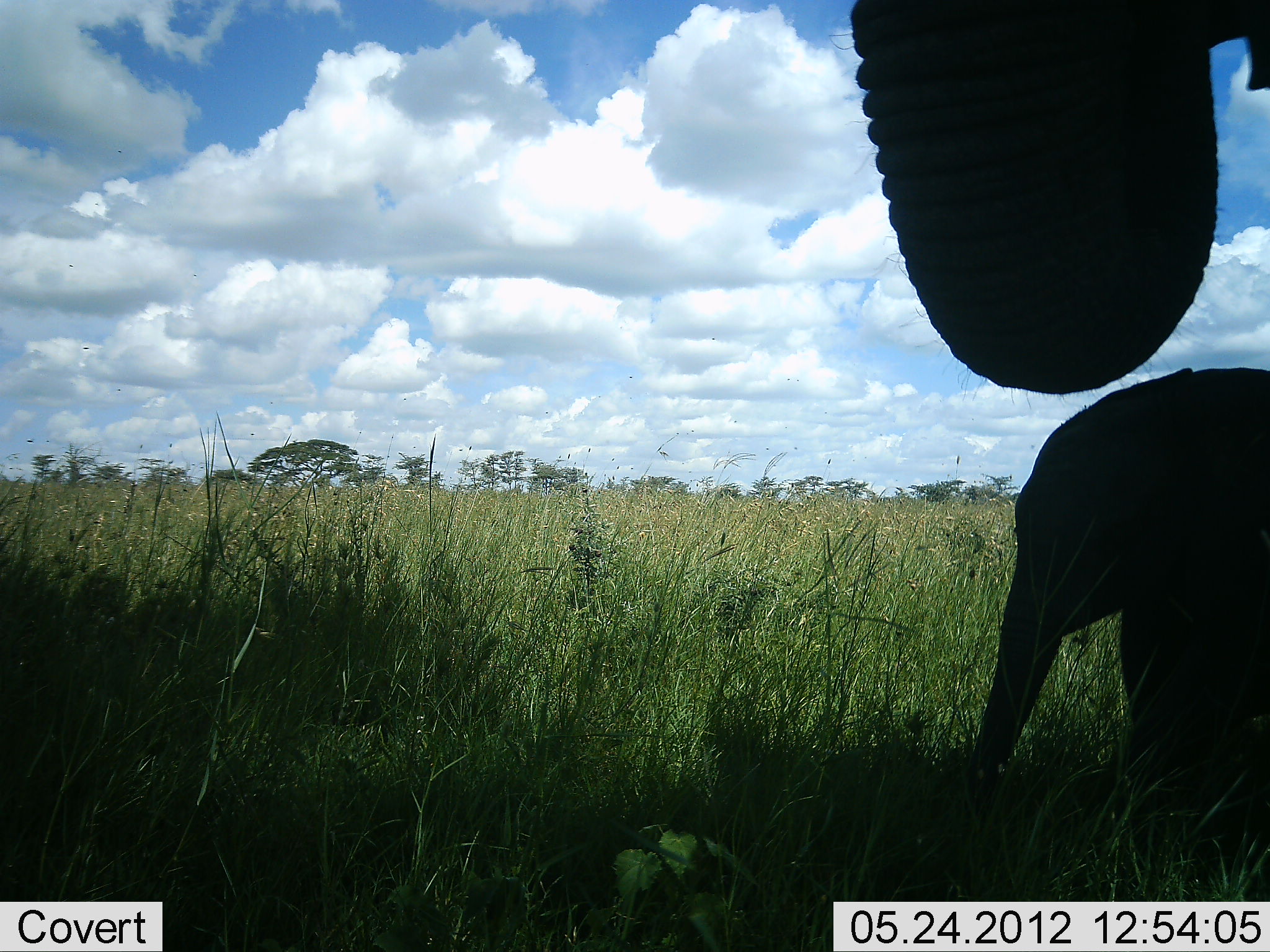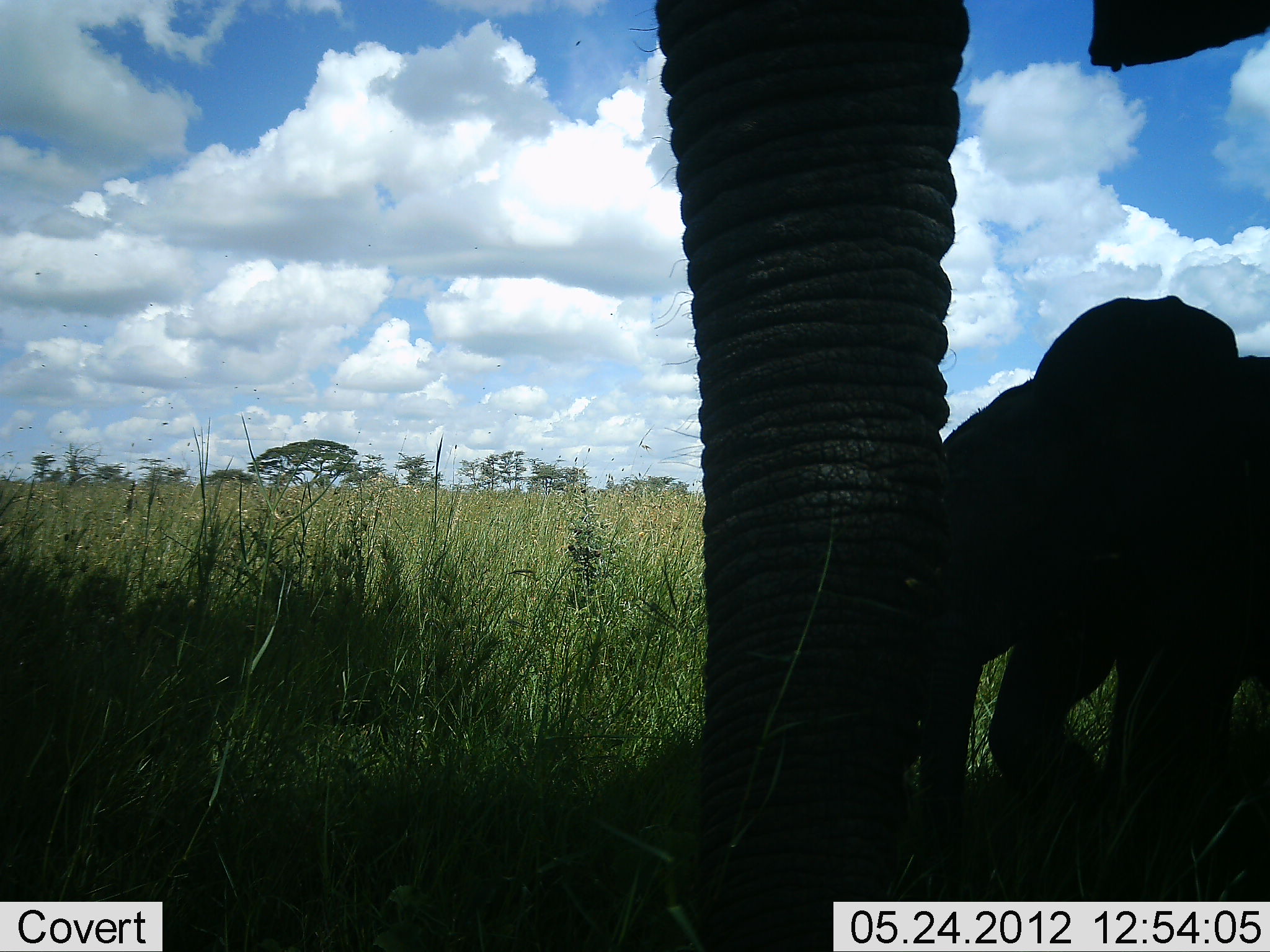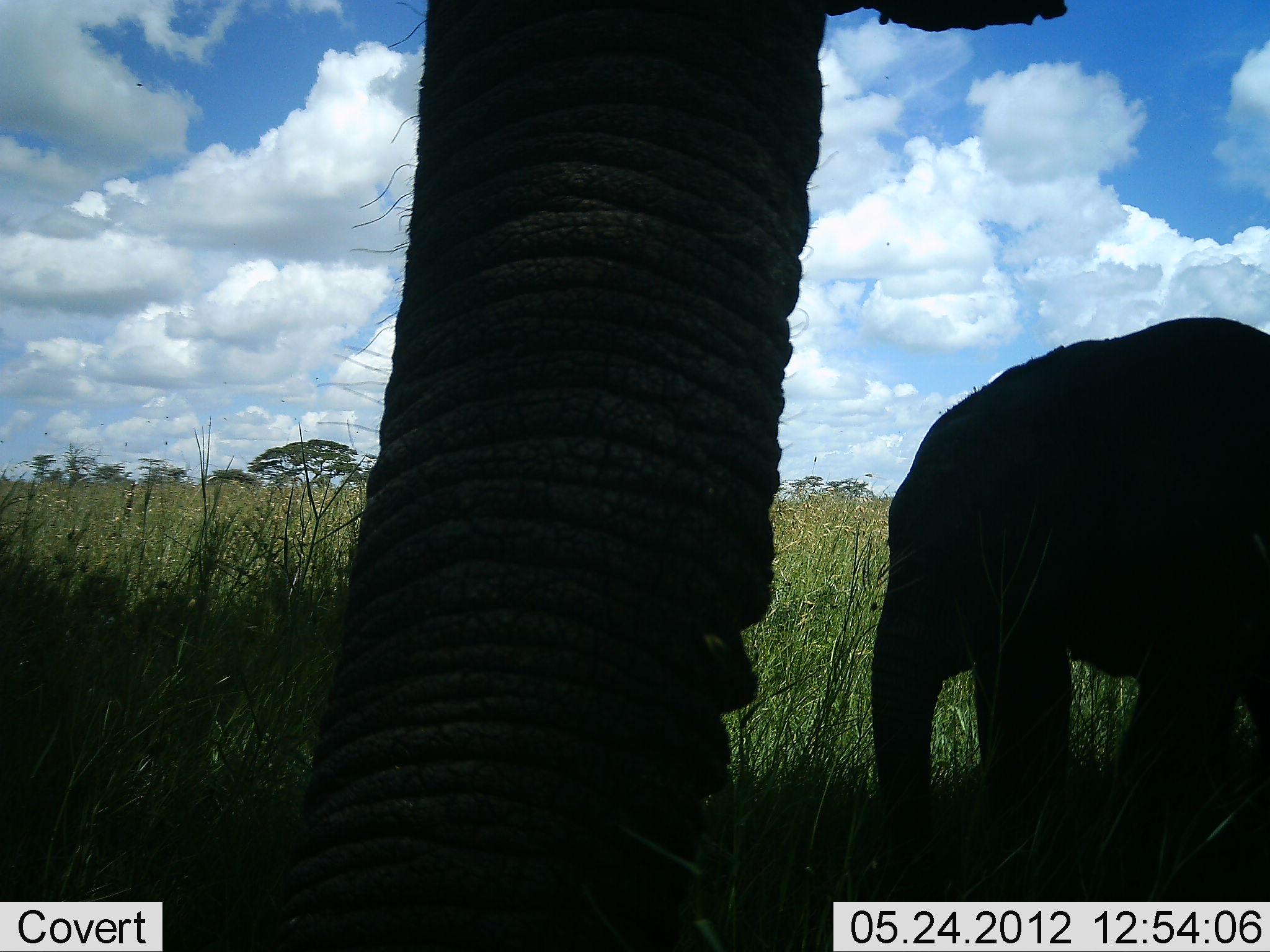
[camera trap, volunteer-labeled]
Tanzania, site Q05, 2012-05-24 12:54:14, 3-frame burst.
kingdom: Animalia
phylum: Chordata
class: Mammalia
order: Proboscidea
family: Elephantidae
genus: Loxodonta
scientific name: Loxodonta africana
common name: african bush elephant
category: elephant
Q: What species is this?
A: Elephant (african bush elephant) (Loxodonta africana).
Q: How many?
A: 2.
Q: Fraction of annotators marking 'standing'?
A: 87%.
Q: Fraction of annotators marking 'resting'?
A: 0%.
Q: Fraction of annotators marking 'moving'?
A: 33%.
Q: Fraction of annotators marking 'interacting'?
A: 13%.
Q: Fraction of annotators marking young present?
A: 87%.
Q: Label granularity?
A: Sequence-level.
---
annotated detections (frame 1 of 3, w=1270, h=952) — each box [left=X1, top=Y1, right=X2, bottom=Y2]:
animal: [left=922, top=360, right=1270, bottom=892]; [left=810, top=0, right=1270, bottom=397]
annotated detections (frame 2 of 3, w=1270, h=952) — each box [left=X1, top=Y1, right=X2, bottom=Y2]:
animal: [left=631, top=1, right=1269, bottom=952]; [left=895, top=283, right=1270, bottom=901]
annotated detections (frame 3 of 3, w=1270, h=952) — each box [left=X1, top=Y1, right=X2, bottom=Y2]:
animal: [left=270, top=0, right=1071, bottom=952]; [left=867, top=312, right=1270, bottom=901]